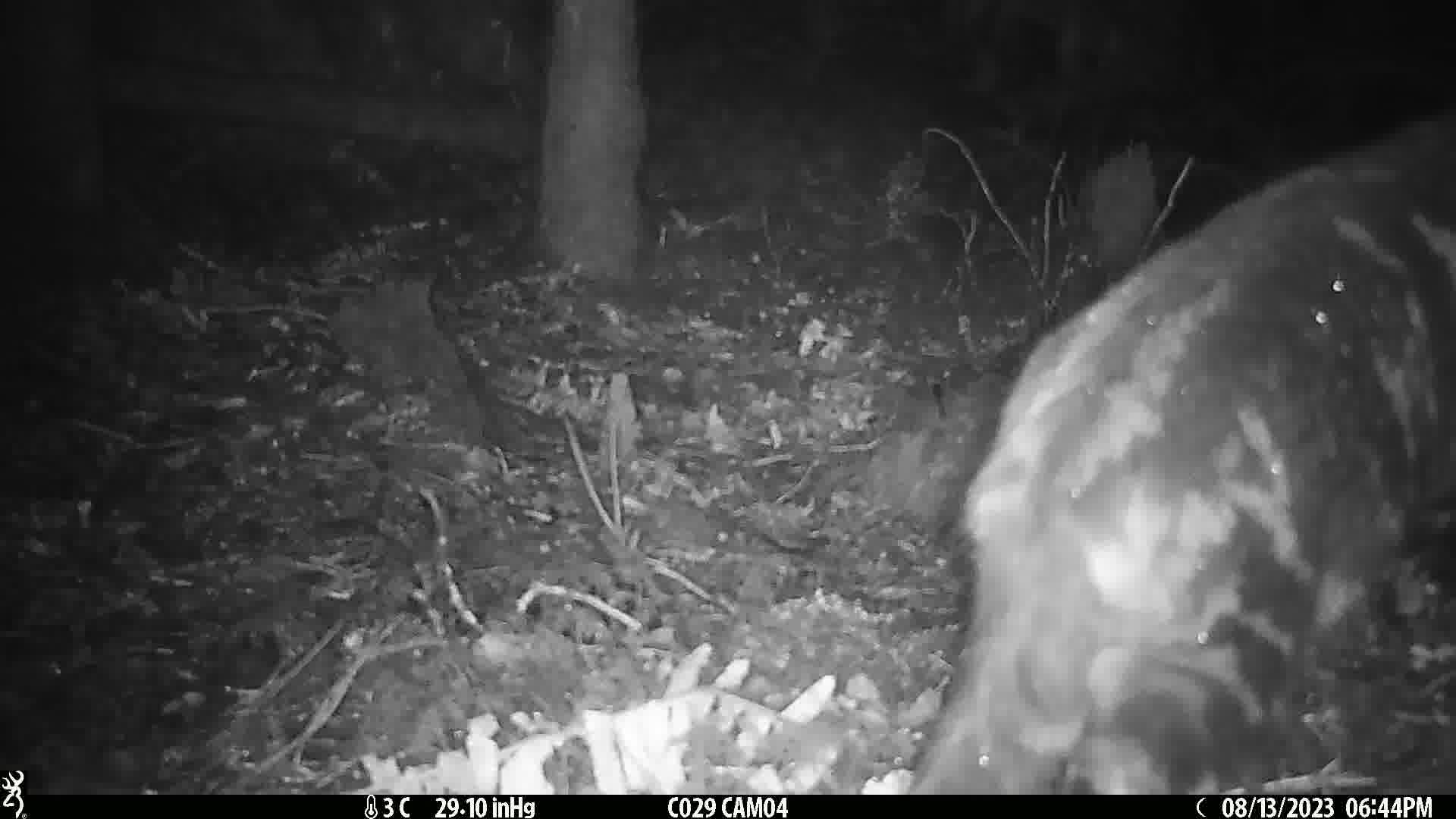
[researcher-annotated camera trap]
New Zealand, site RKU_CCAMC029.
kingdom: Animalia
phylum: Chordata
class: Mammalia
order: Carnivora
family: Felidae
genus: Felis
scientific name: Felis catus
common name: domestic cat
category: cat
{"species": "cat (domestic cat) (Felis catus)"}